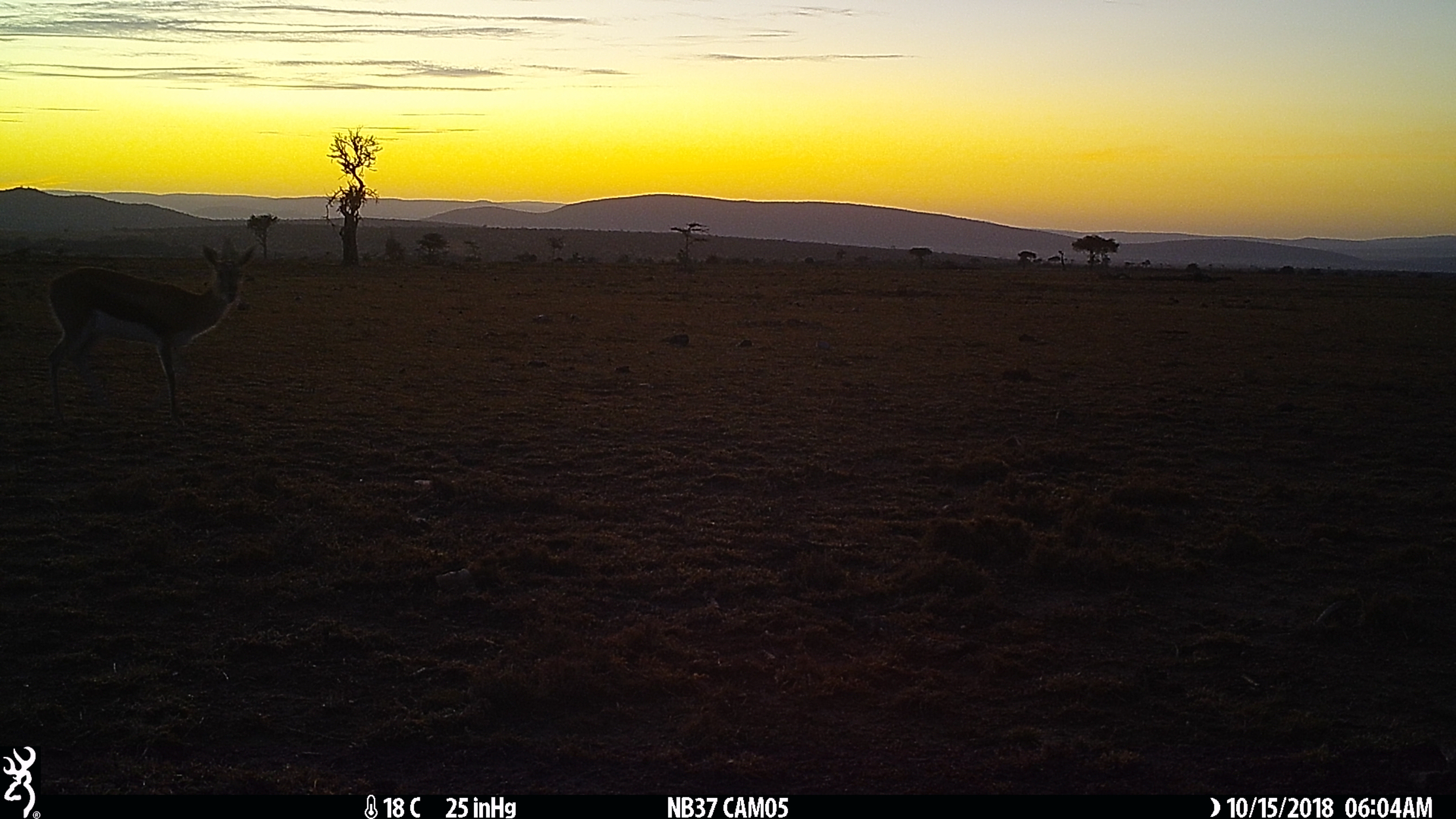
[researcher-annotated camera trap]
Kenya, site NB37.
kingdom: Animalia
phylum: Chordata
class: Mammalia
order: Artiodactyla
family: Bovidae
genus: Eudorcas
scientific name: Eudorcas thomsonii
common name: thomon's gazelle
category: gazelle thomsons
Gazelle thomsons (thomon's gazelle) (Eudorcas thomsonii).